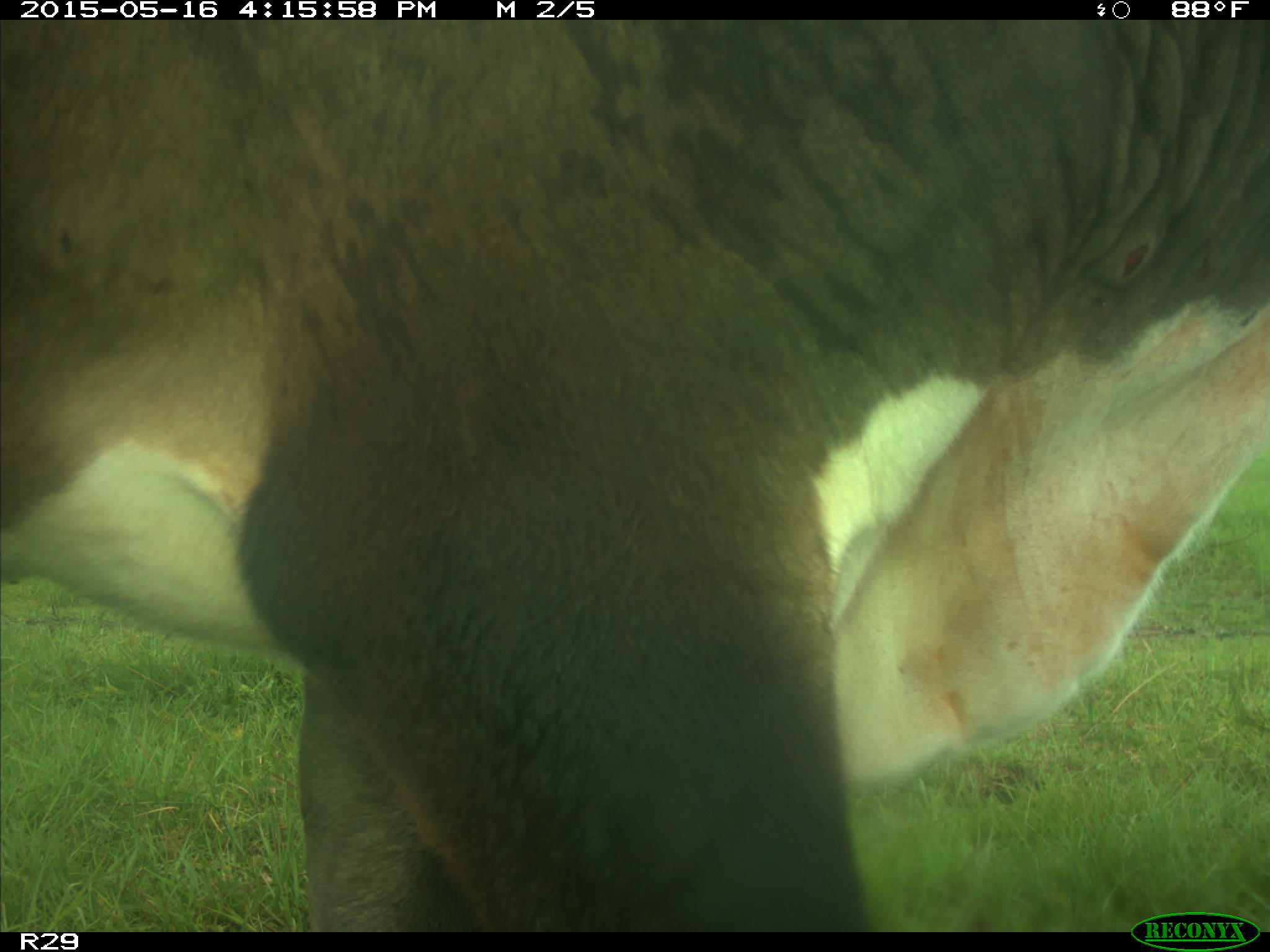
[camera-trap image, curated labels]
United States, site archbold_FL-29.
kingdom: Animalia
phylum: Chordata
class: Mammalia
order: Artiodactyla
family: Bovidae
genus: Bos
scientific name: Bos taurus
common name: domestic cow